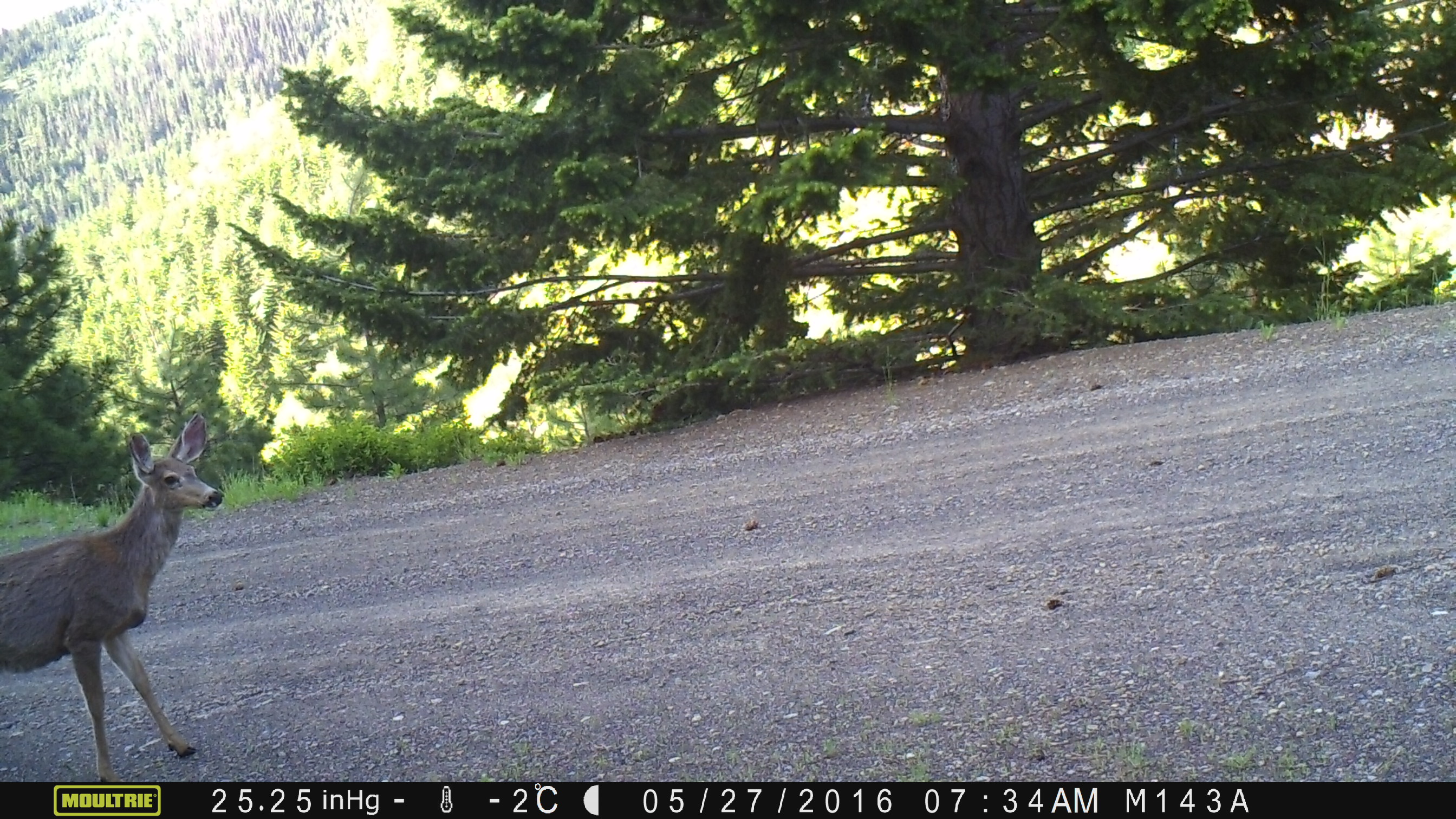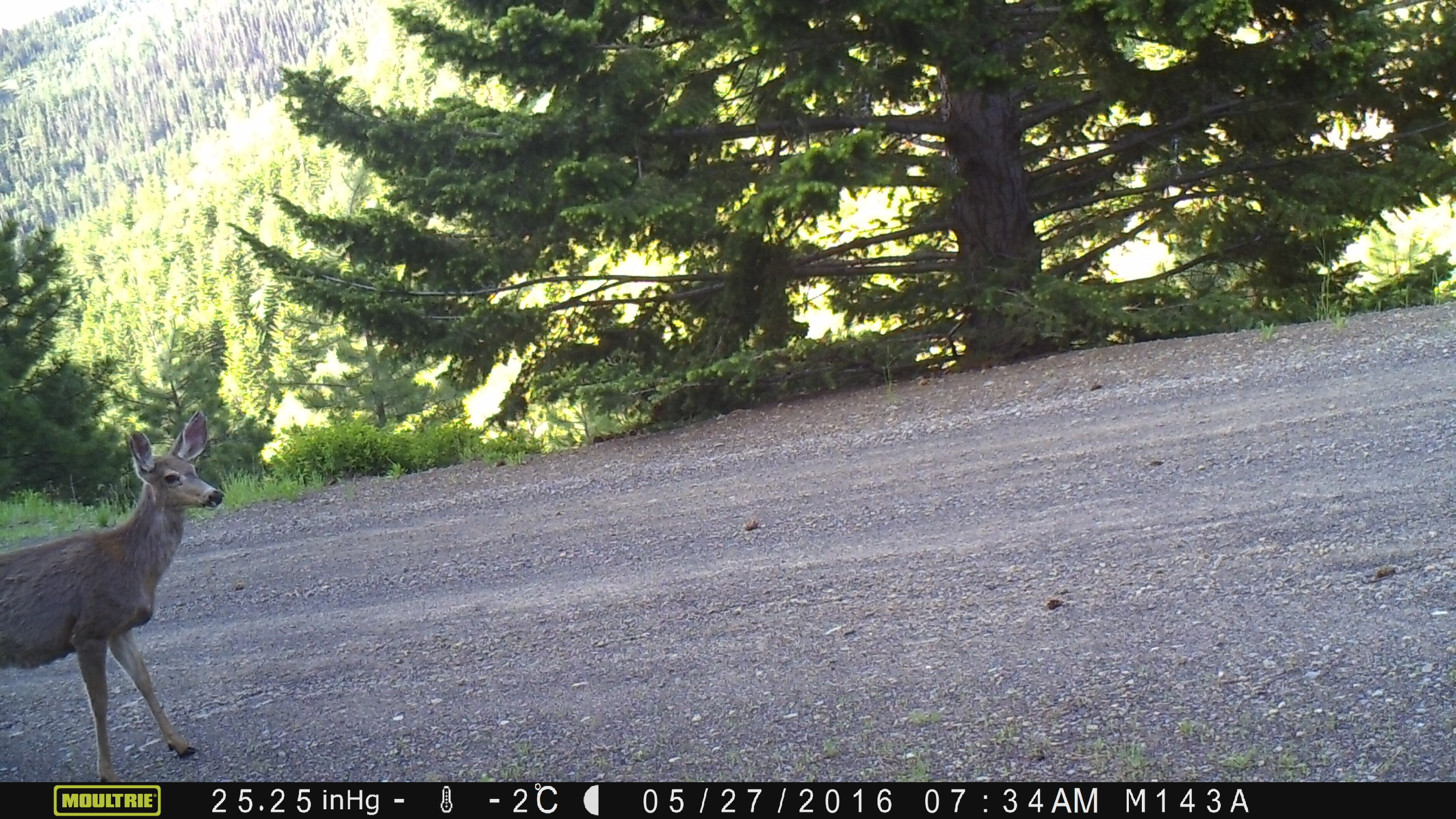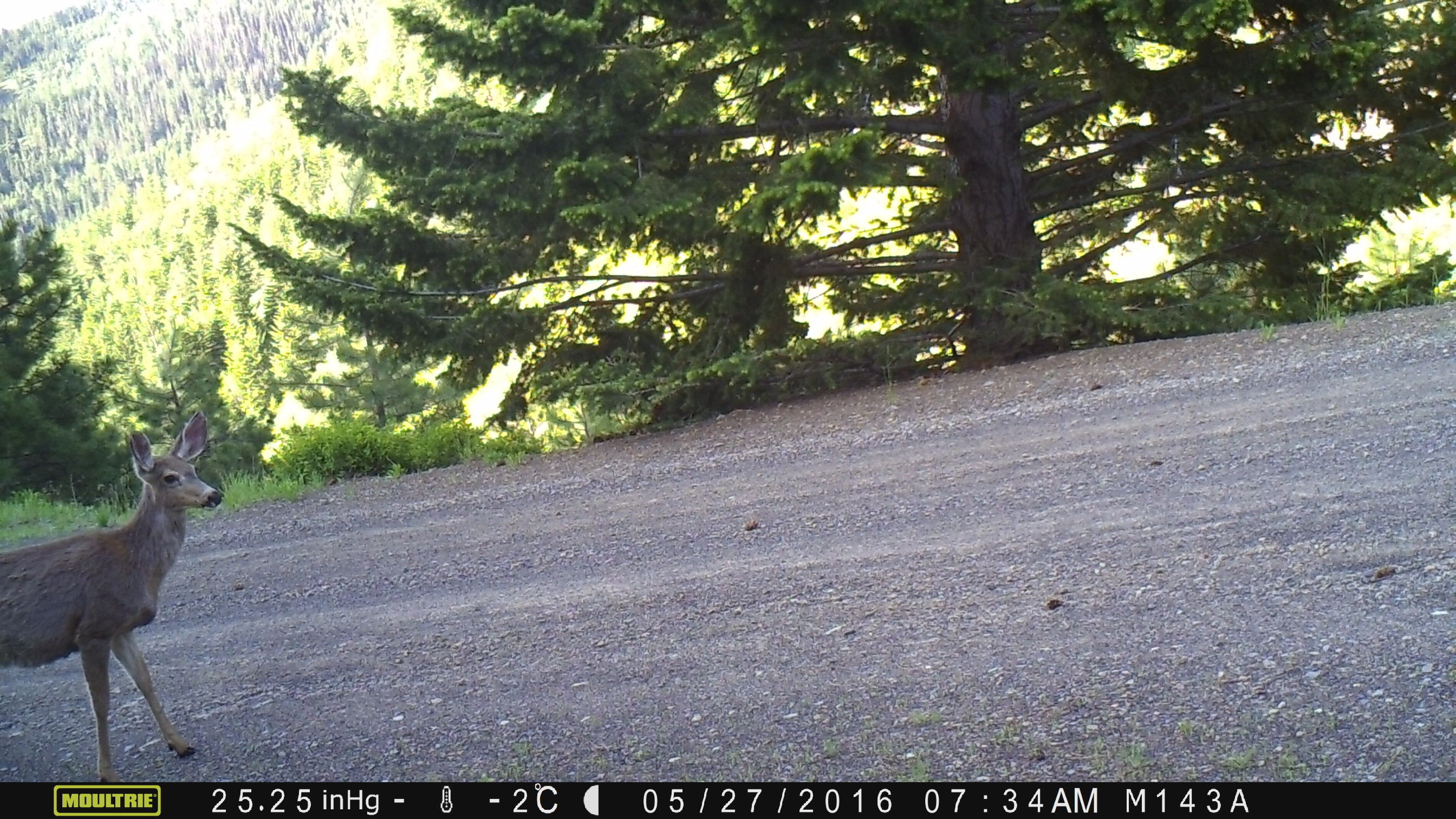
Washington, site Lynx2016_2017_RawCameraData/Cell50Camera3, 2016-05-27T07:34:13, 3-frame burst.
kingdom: Animalia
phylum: Chordata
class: Mammalia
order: Artiodactyla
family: Cervidae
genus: Odocoileus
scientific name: Odocoileus hemionus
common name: mule deer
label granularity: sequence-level